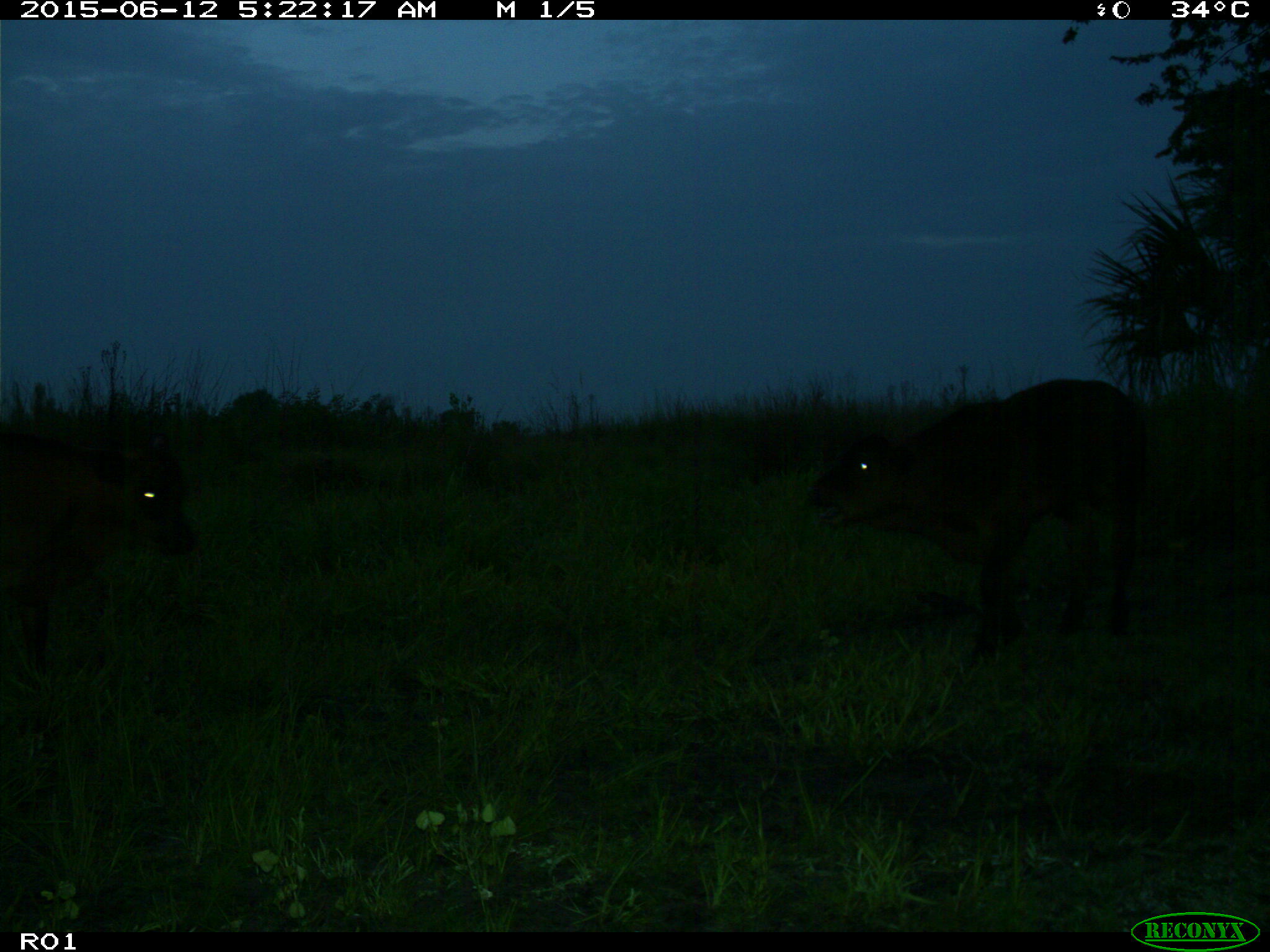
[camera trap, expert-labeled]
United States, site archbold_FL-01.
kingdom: Animalia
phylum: Chordata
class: Mammalia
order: Artiodactyla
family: Bovidae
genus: Bos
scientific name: Bos taurus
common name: domestic cow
Bos taurus (domestic cow).